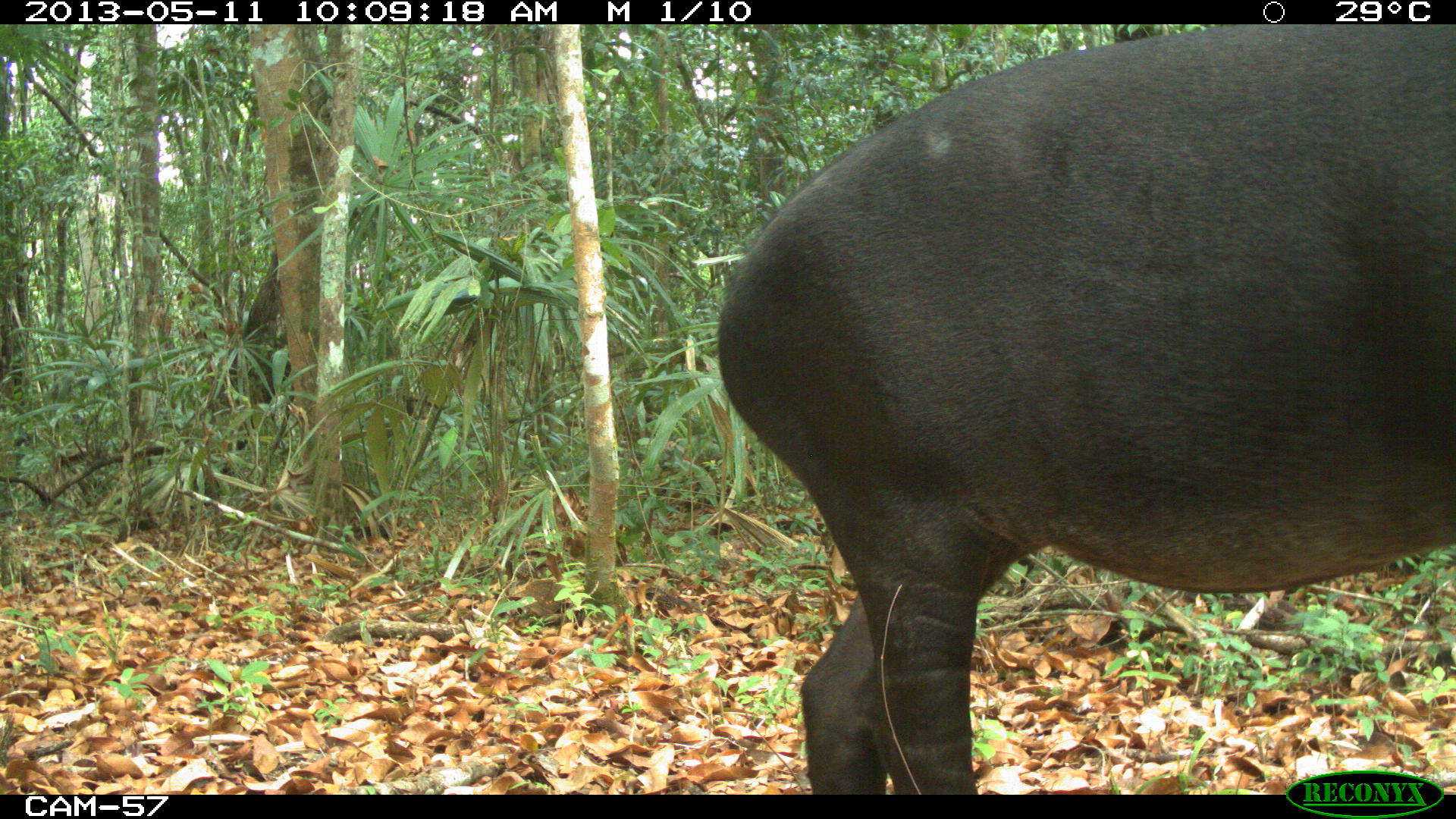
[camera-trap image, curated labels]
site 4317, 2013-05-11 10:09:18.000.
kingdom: Animalia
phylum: Chordata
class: Mammalia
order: Perissodactyla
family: Tapiridae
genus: Tapirus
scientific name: Tapirus bairdii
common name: baird's tapir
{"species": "Tapirus bairdii (baird's tapir)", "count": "2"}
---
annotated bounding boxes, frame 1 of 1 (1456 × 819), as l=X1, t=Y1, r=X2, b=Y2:
tapirus bairdii: l=716, t=23, r=1456, b=795